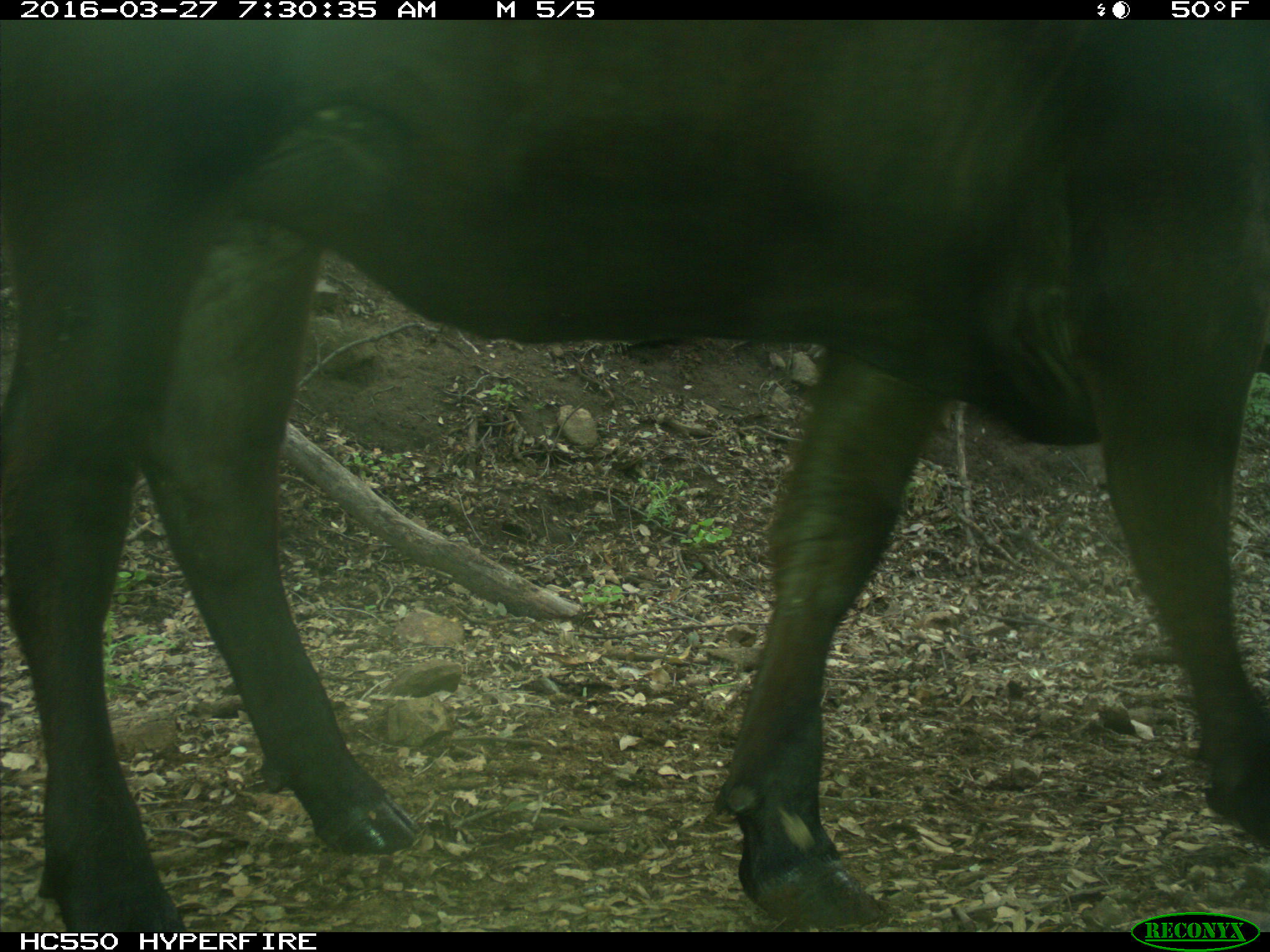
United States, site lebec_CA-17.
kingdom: Animalia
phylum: Chordata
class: Mammalia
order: Artiodactyla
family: Bovidae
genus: Bos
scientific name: Bos taurus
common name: domestic cow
Bos taurus (domestic cow).